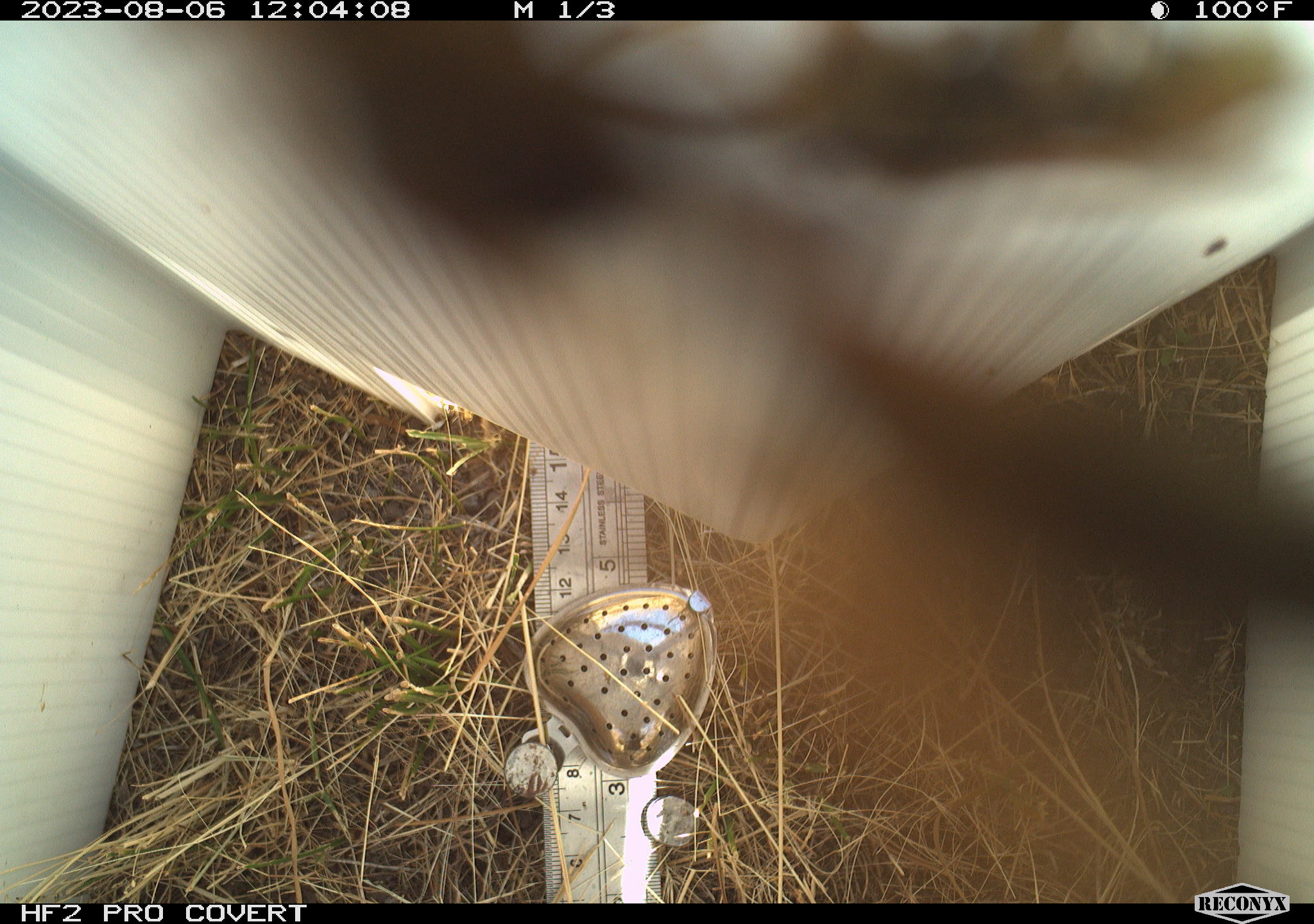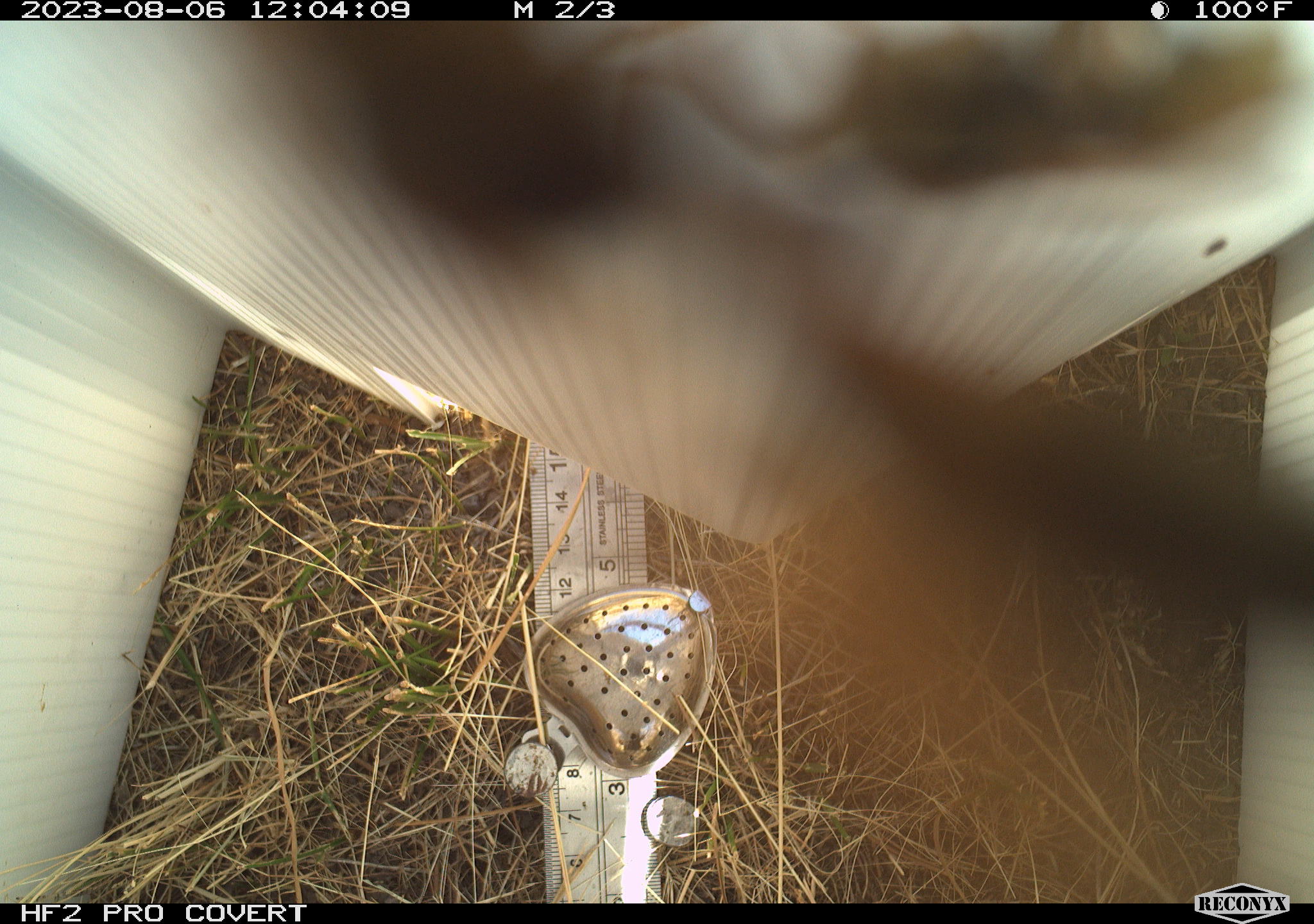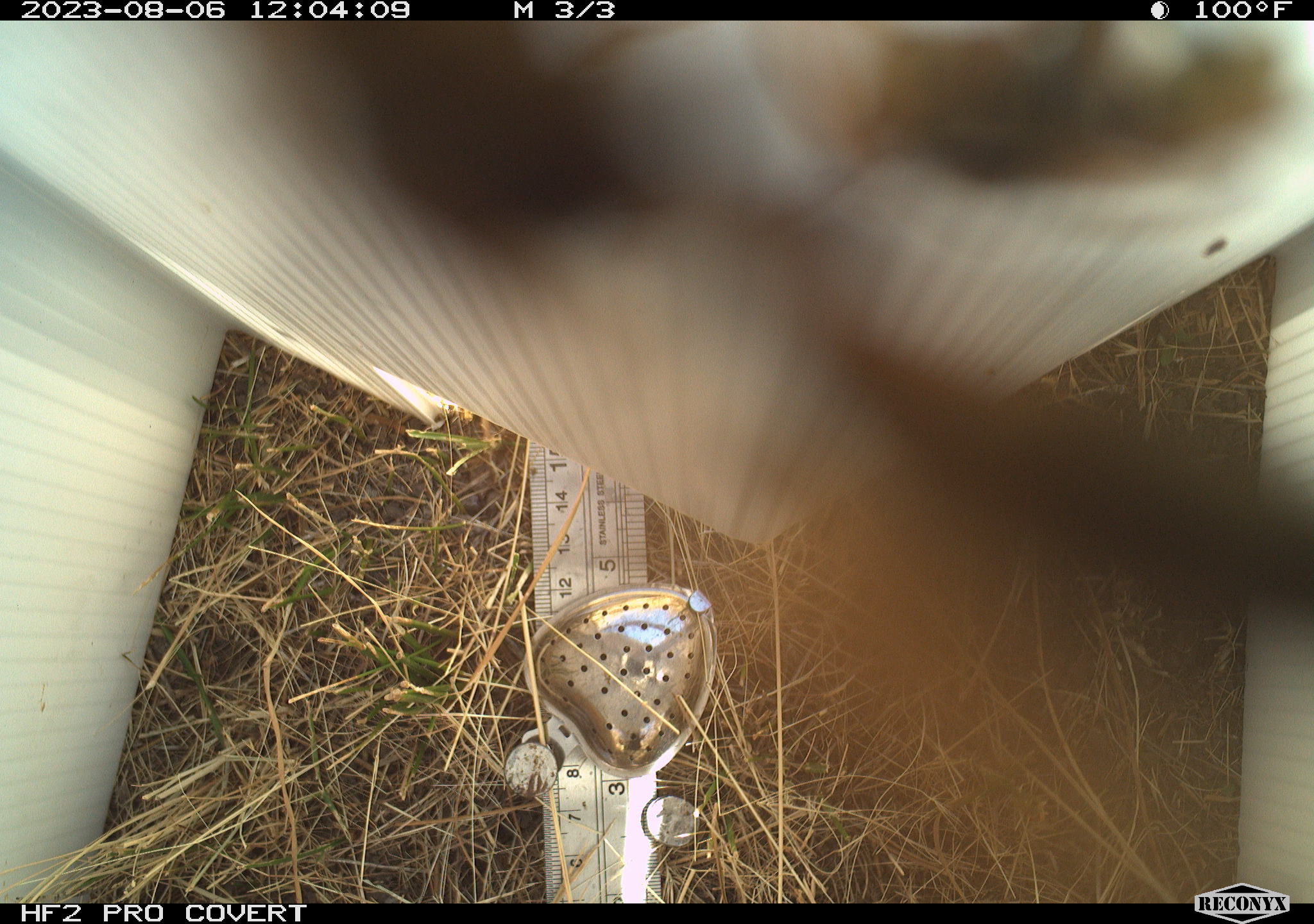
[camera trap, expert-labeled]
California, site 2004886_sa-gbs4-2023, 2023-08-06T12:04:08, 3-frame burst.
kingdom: Animalia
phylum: Arthropoda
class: Insecta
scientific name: Insecta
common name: insect